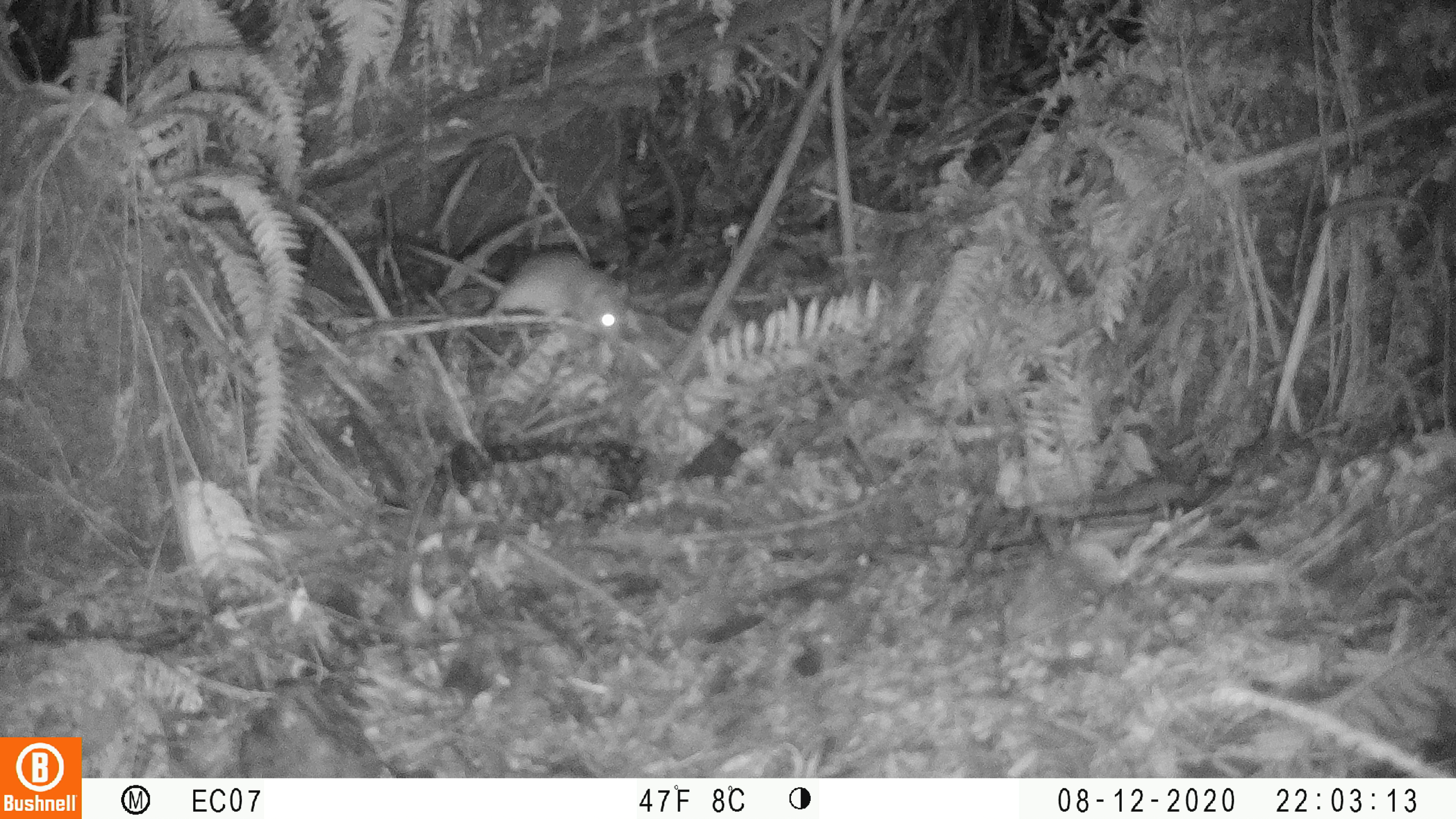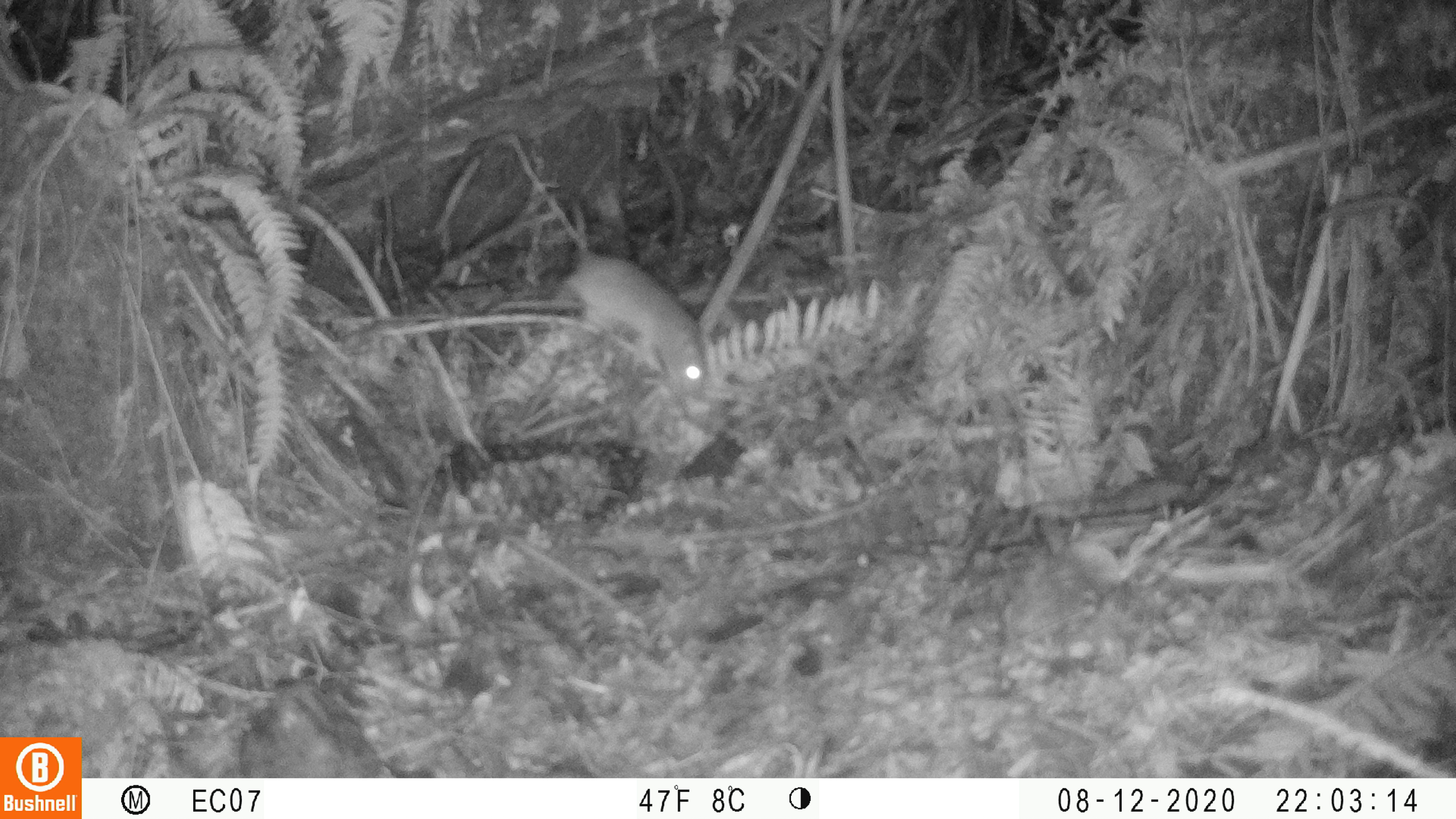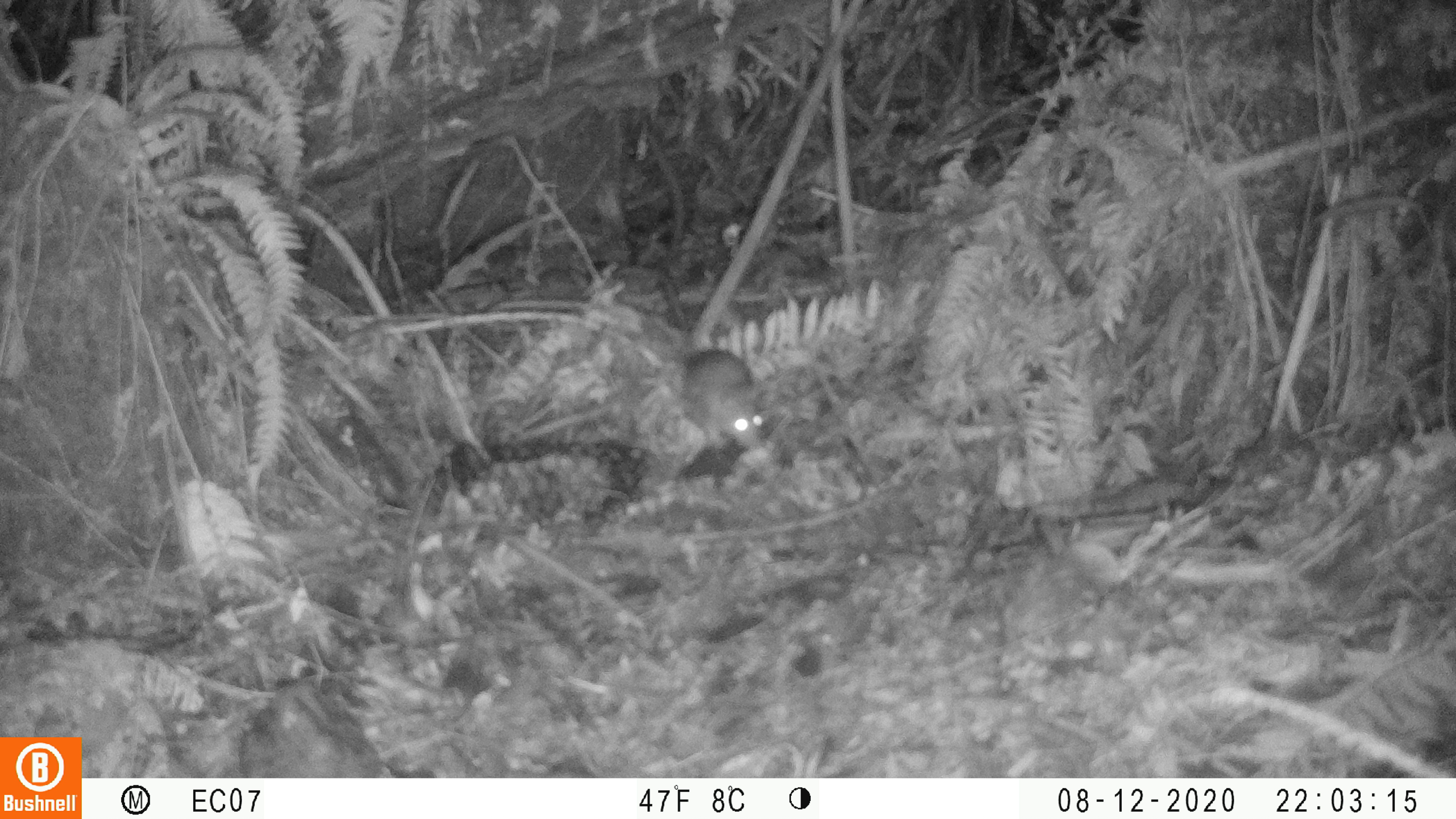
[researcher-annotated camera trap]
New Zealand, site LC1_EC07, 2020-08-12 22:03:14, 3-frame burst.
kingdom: Animalia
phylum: Chordata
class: Mammalia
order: Rodentia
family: Muridae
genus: Rattus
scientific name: Rattus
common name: rat